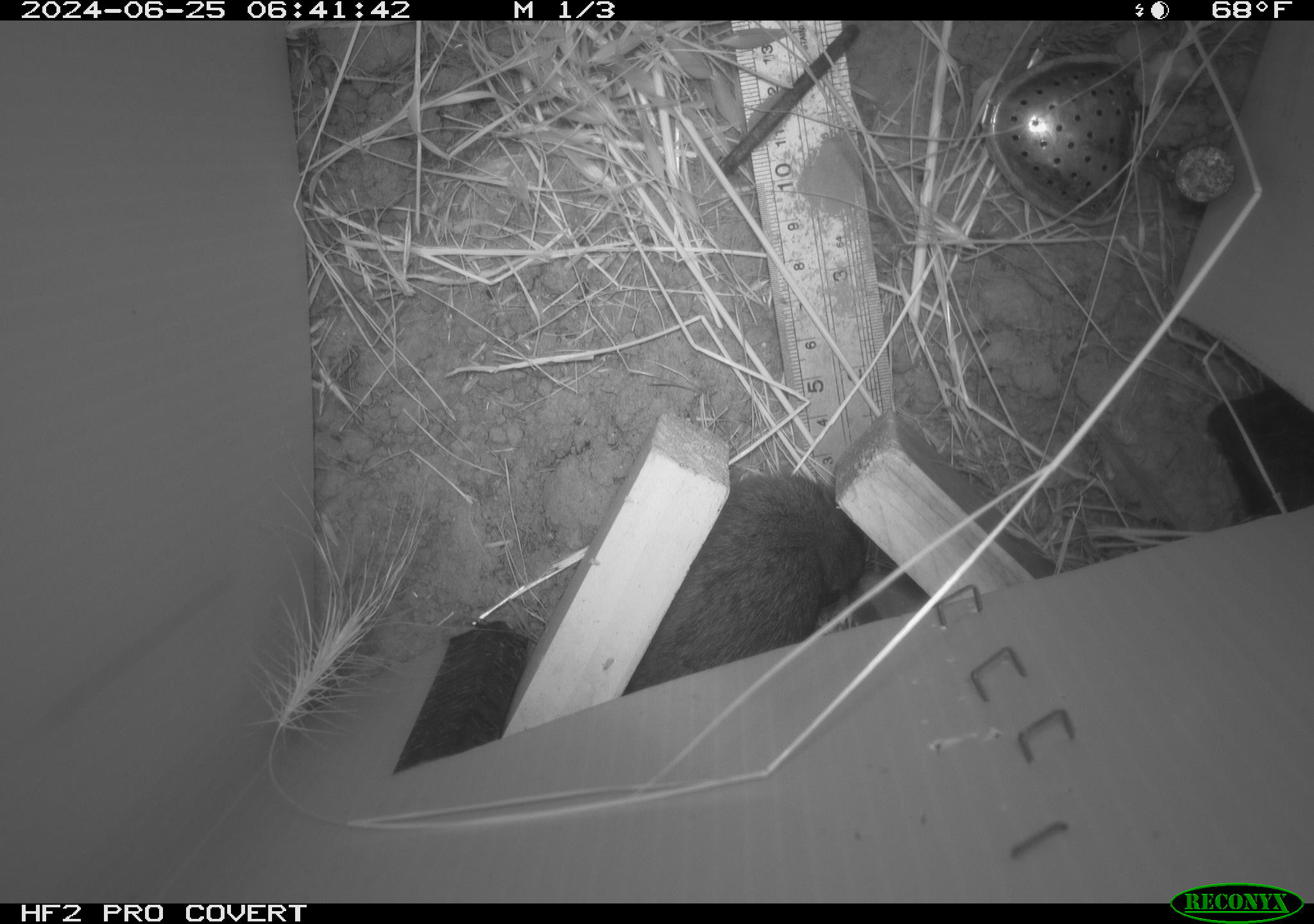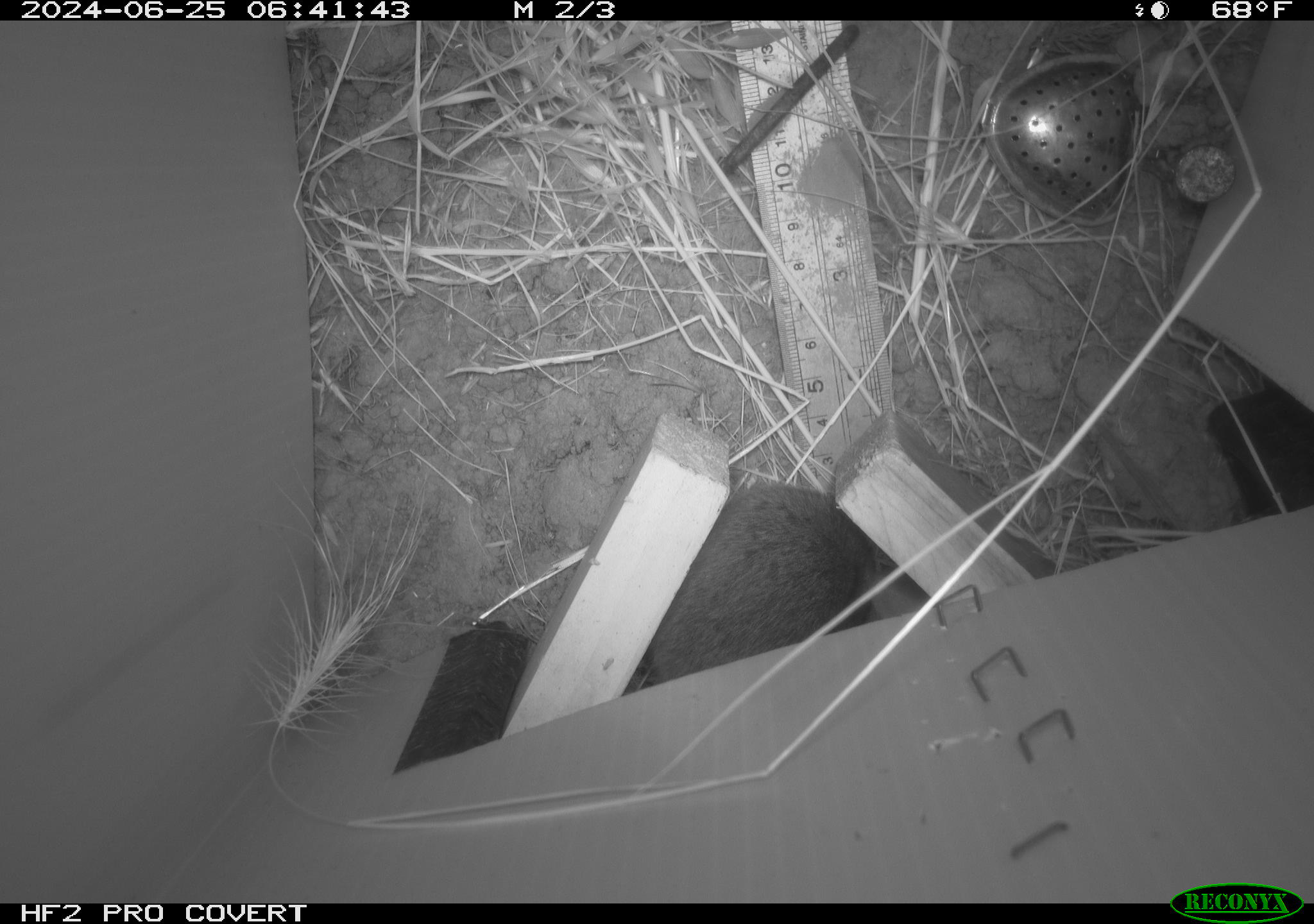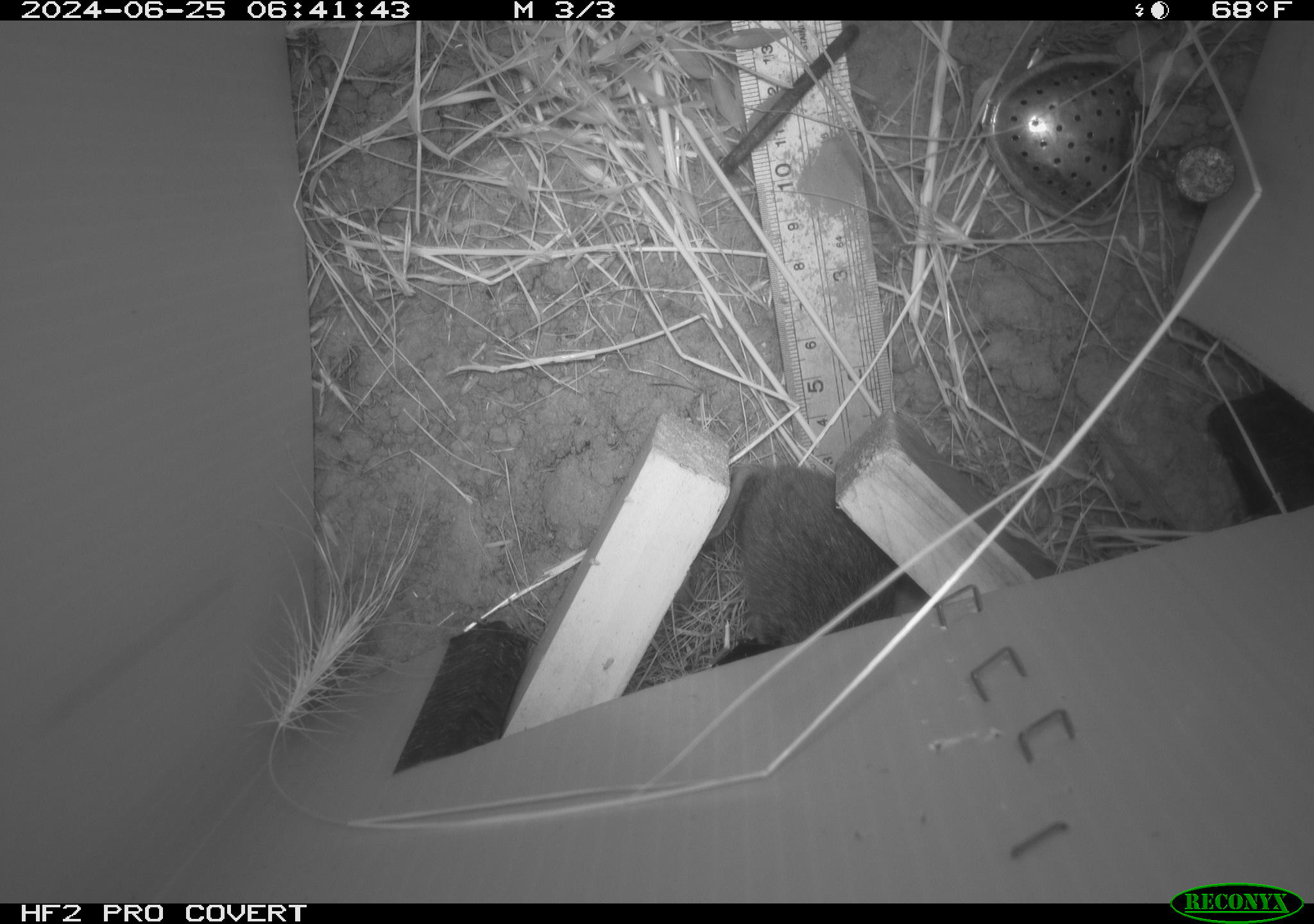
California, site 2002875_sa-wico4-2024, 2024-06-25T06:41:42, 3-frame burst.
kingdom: Animalia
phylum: Chordata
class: Mammalia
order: Rodentia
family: Cricetidae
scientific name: Arvicolinae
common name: voles, lemmings, and muskrats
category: arvicolinae subfamily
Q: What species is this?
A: Arvicolinae subfamily (voles, lemmings, and muskrats) (Arvicolinae).